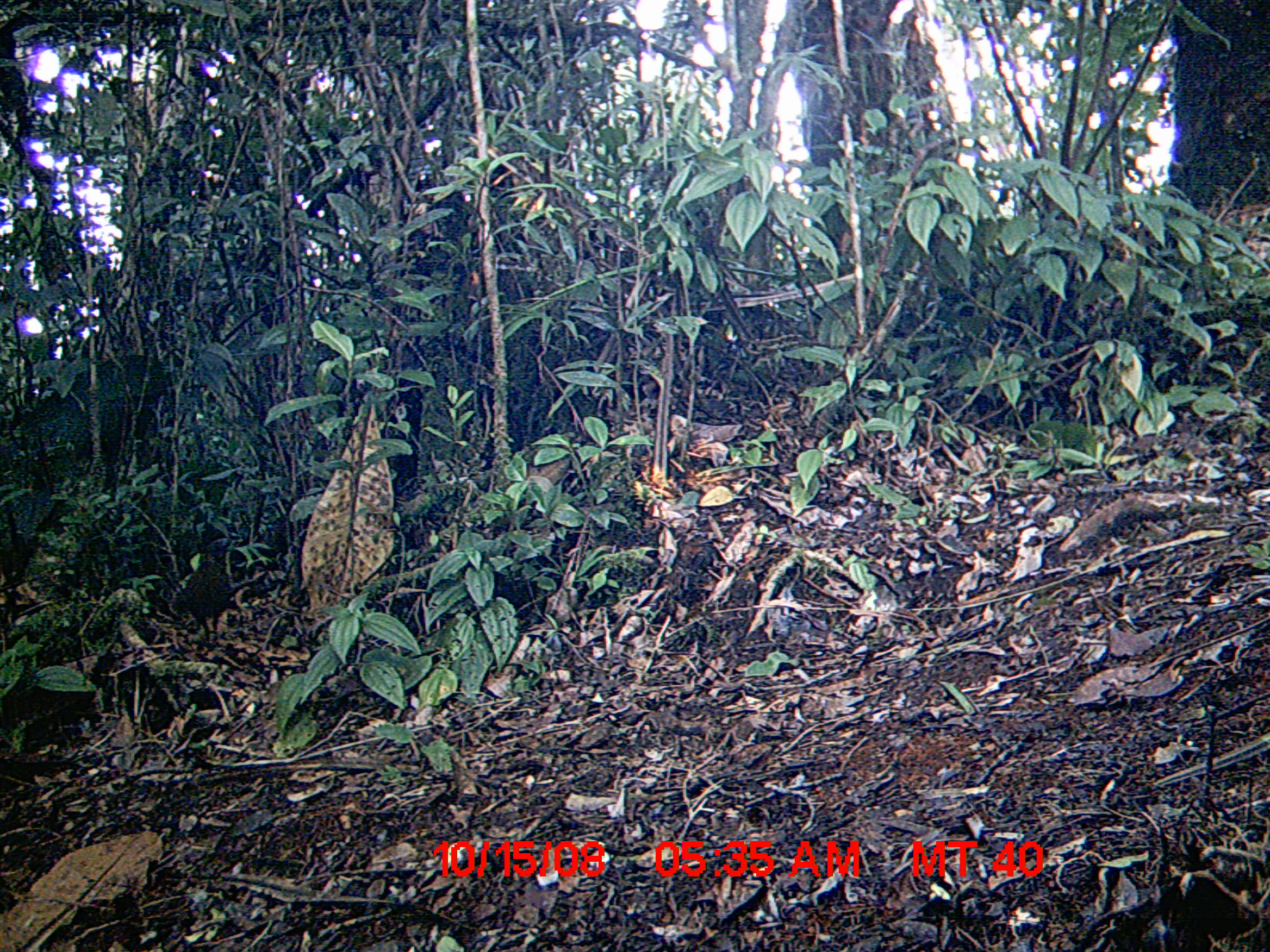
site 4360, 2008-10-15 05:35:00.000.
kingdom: Animalia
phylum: Chordata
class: Aves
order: Gruiformes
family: Sarothruridae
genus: Mentocrex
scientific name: Mentocrex kioloides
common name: madagascar wood rail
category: canirallus kioloides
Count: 1.